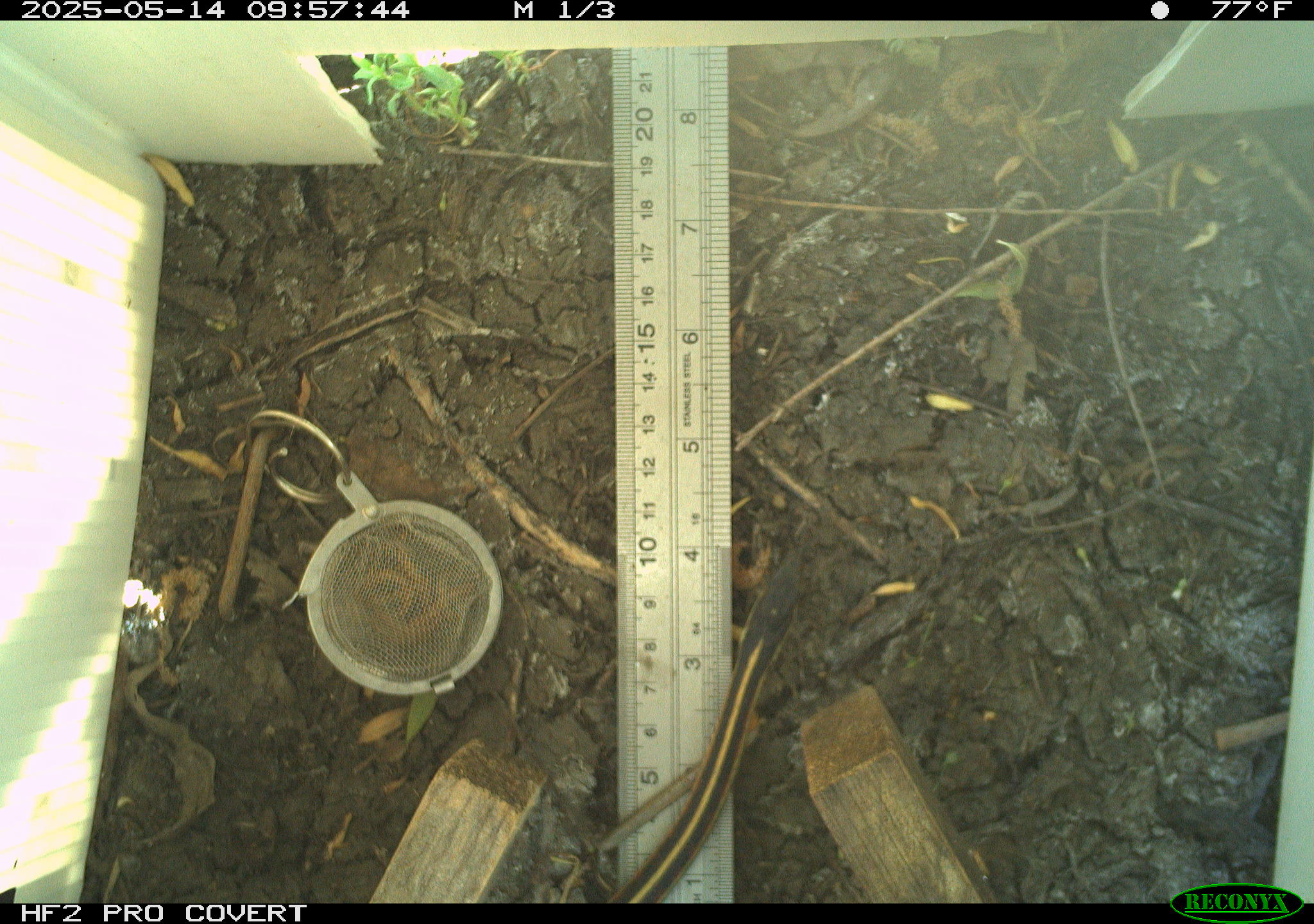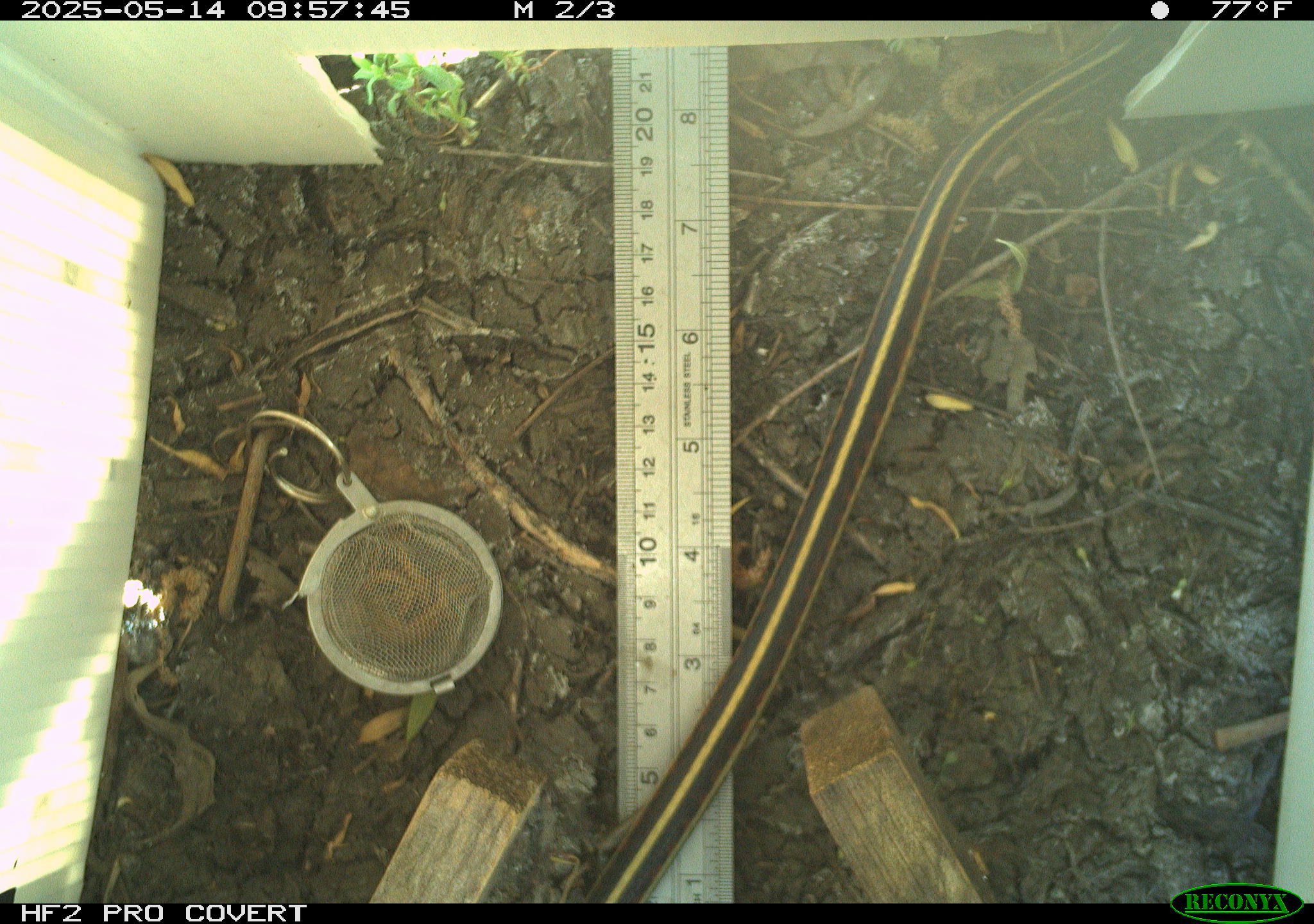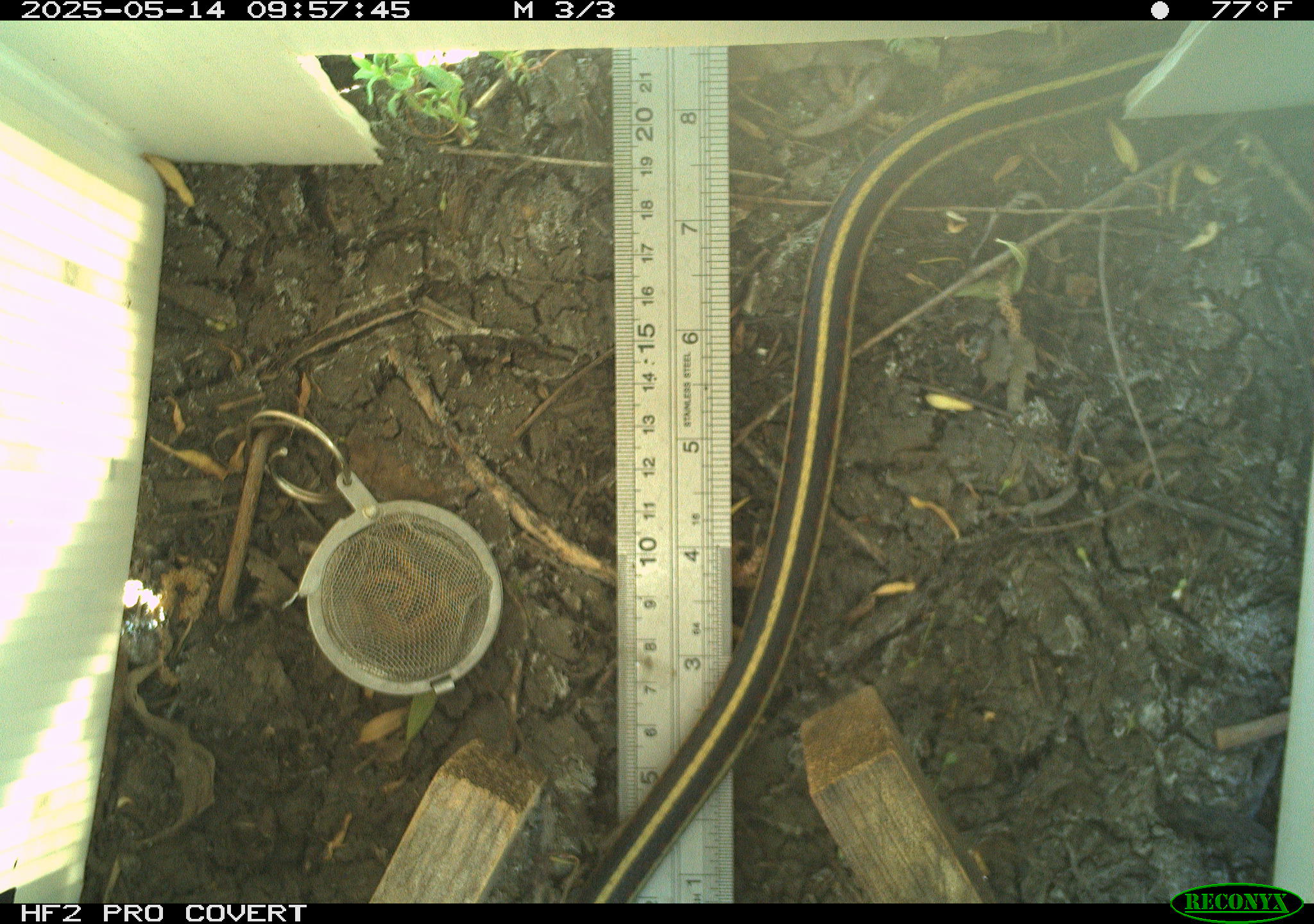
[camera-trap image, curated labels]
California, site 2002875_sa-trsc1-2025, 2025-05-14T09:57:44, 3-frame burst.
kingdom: Animalia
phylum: Chordata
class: Reptilia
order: Squamata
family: Colubridae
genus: Thamnophis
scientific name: Thamnophis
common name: american gartersnakes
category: thamnophis species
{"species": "thamnophis species (american gartersnakes) (Thamnophis)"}